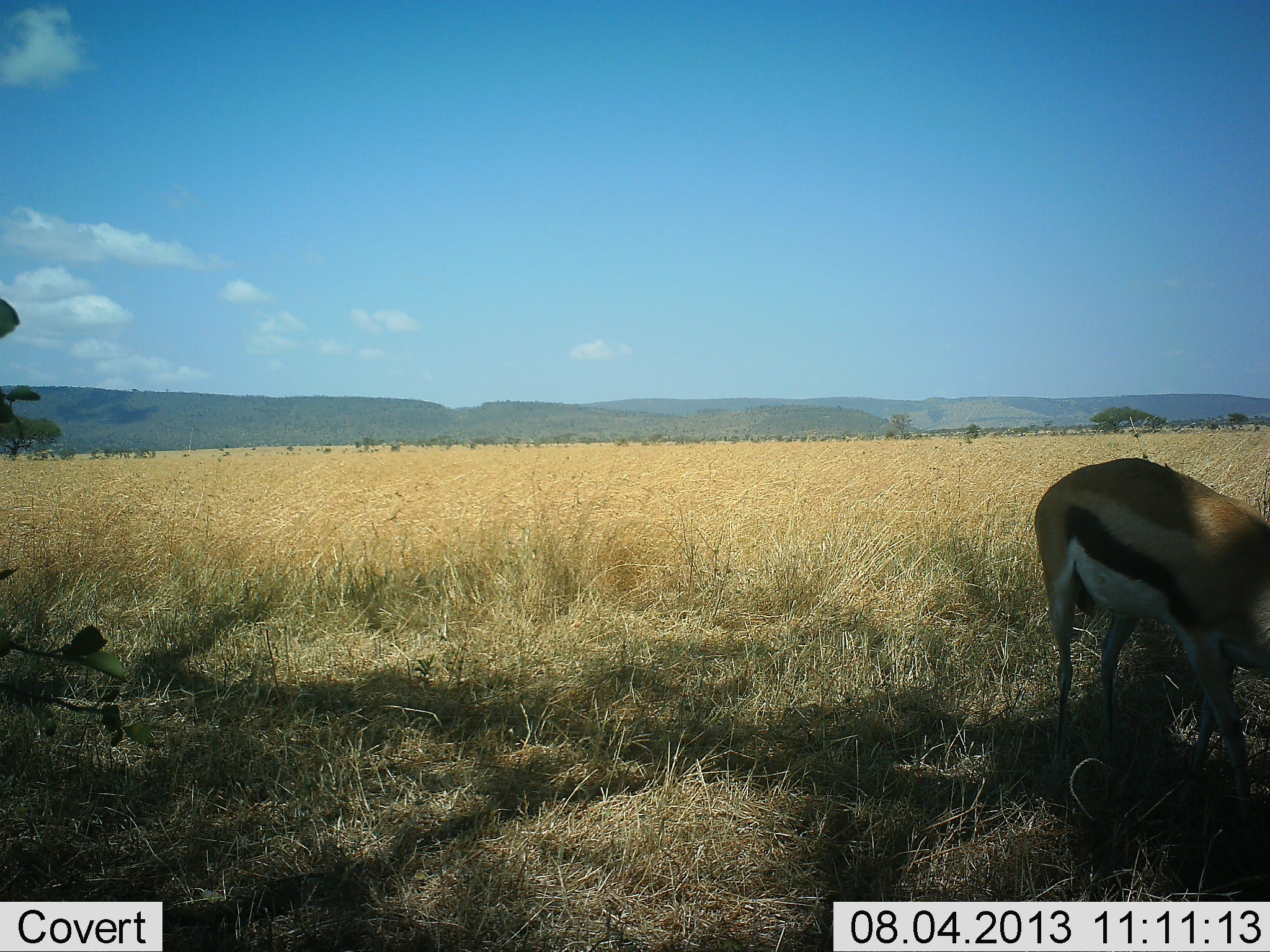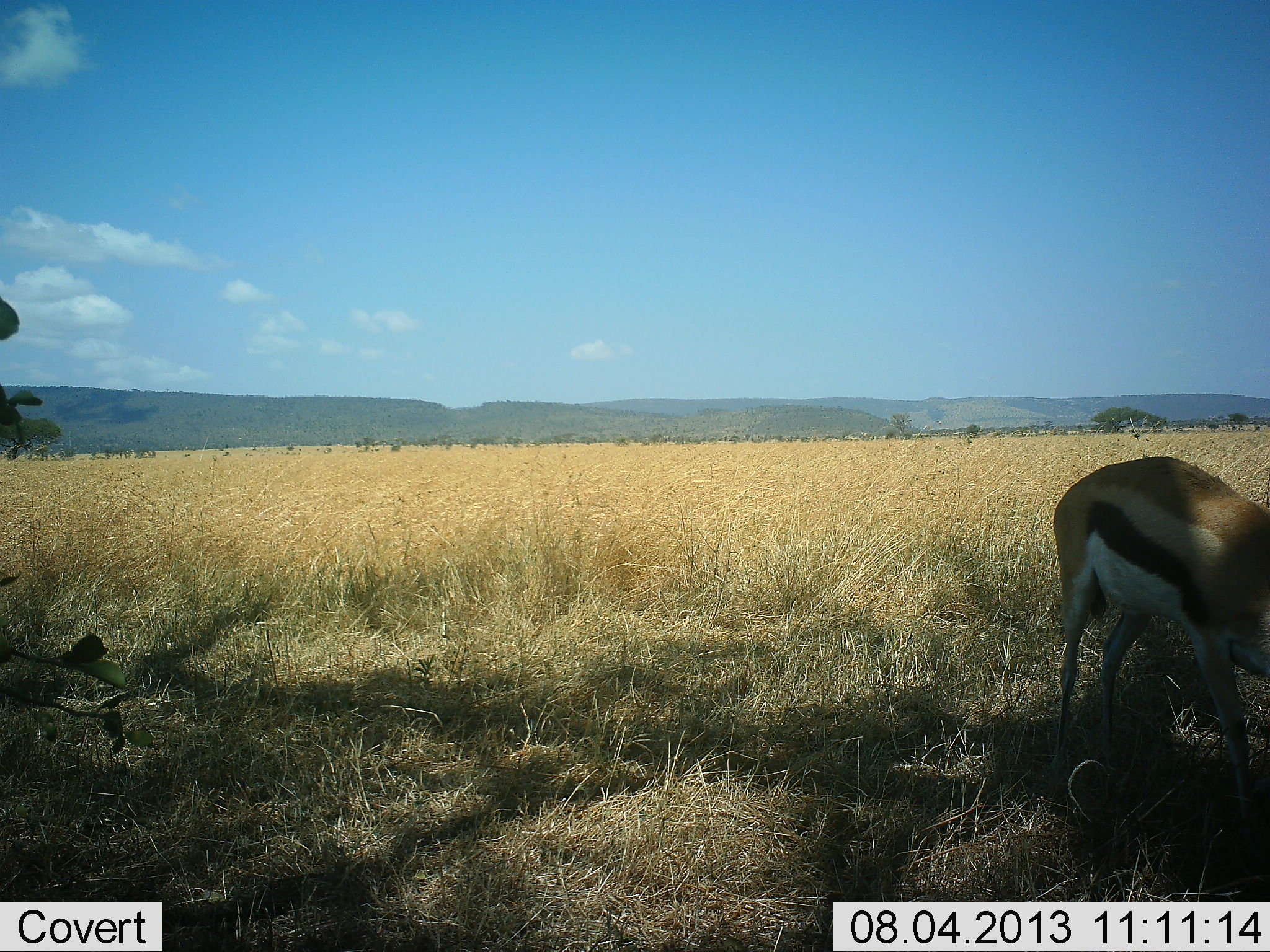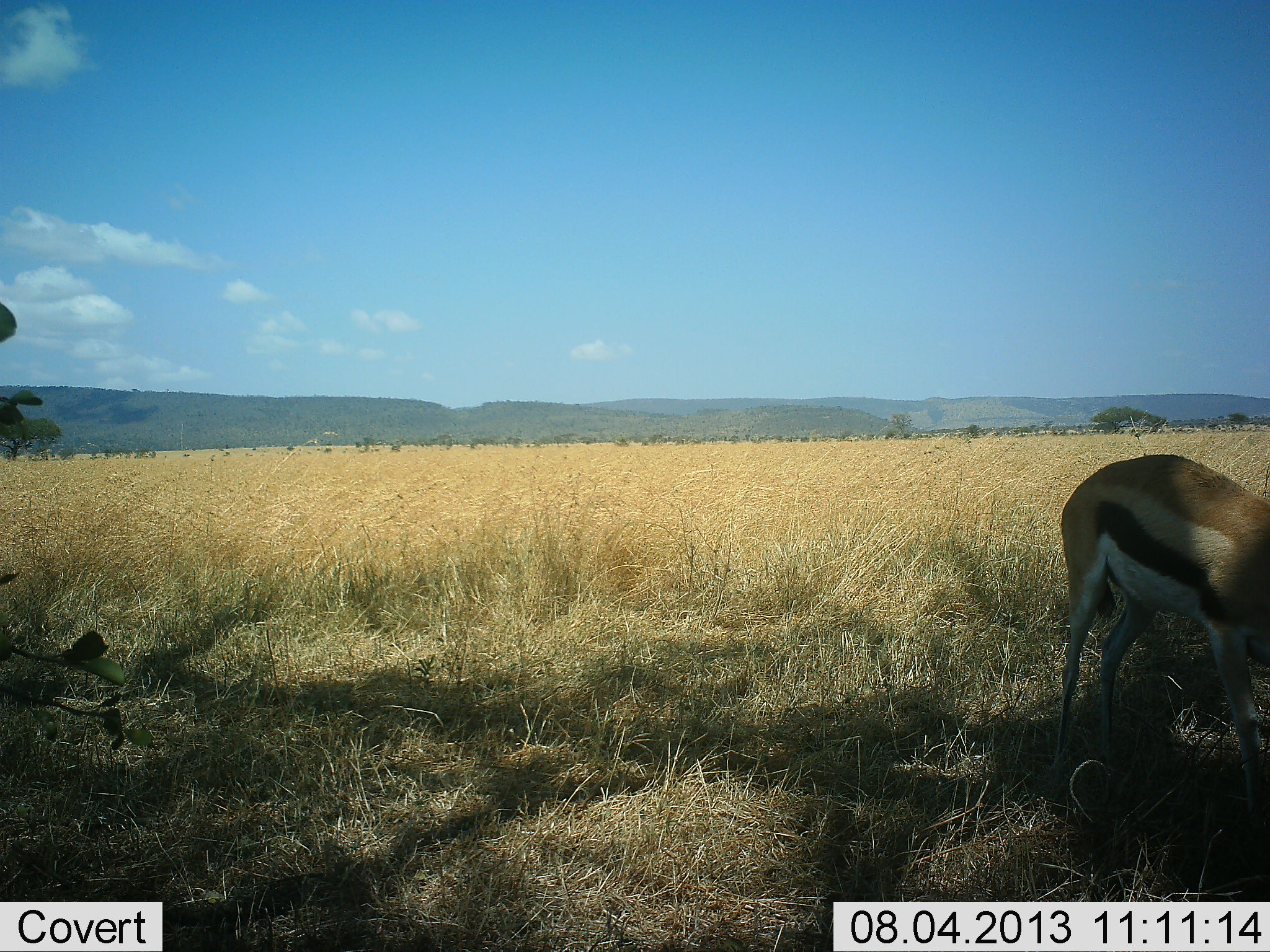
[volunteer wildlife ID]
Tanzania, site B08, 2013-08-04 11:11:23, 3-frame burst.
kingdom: Animalia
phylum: Chordata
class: Mammalia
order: Artiodactyla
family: Bovidae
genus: Eudorcas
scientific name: Eudorcas thomsonii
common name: thomson's gazelle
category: gazellethomsons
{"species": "gazellethomsons (thomson's gazelle) (Eudorcas thomsonii)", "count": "1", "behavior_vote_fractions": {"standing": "32%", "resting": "0%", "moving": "4%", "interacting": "0%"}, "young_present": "0%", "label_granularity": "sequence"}